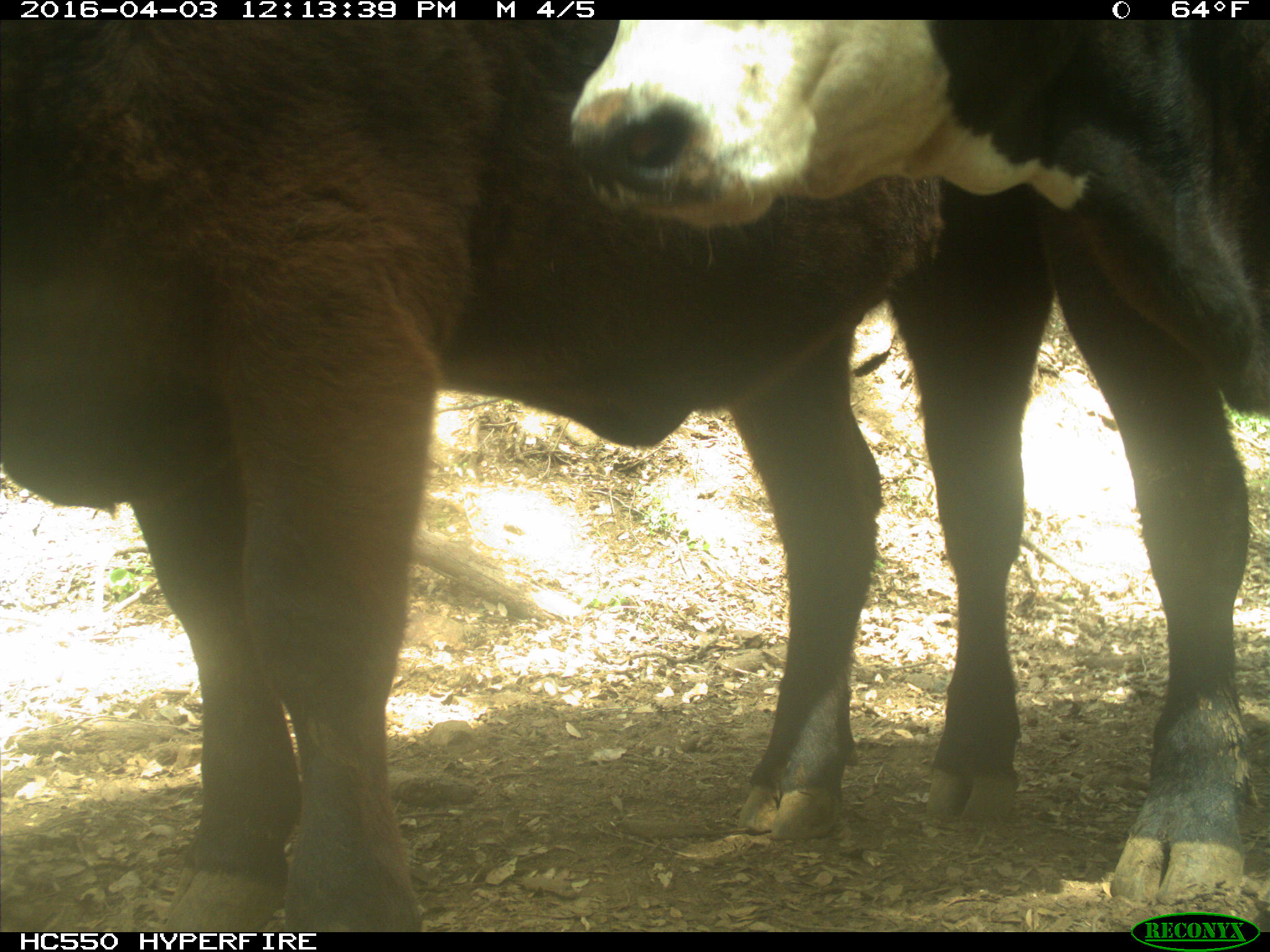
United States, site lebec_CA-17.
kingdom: Animalia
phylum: Chordata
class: Mammalia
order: Artiodactyla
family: Bovidae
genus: Bos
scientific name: Bos taurus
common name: domestic cow